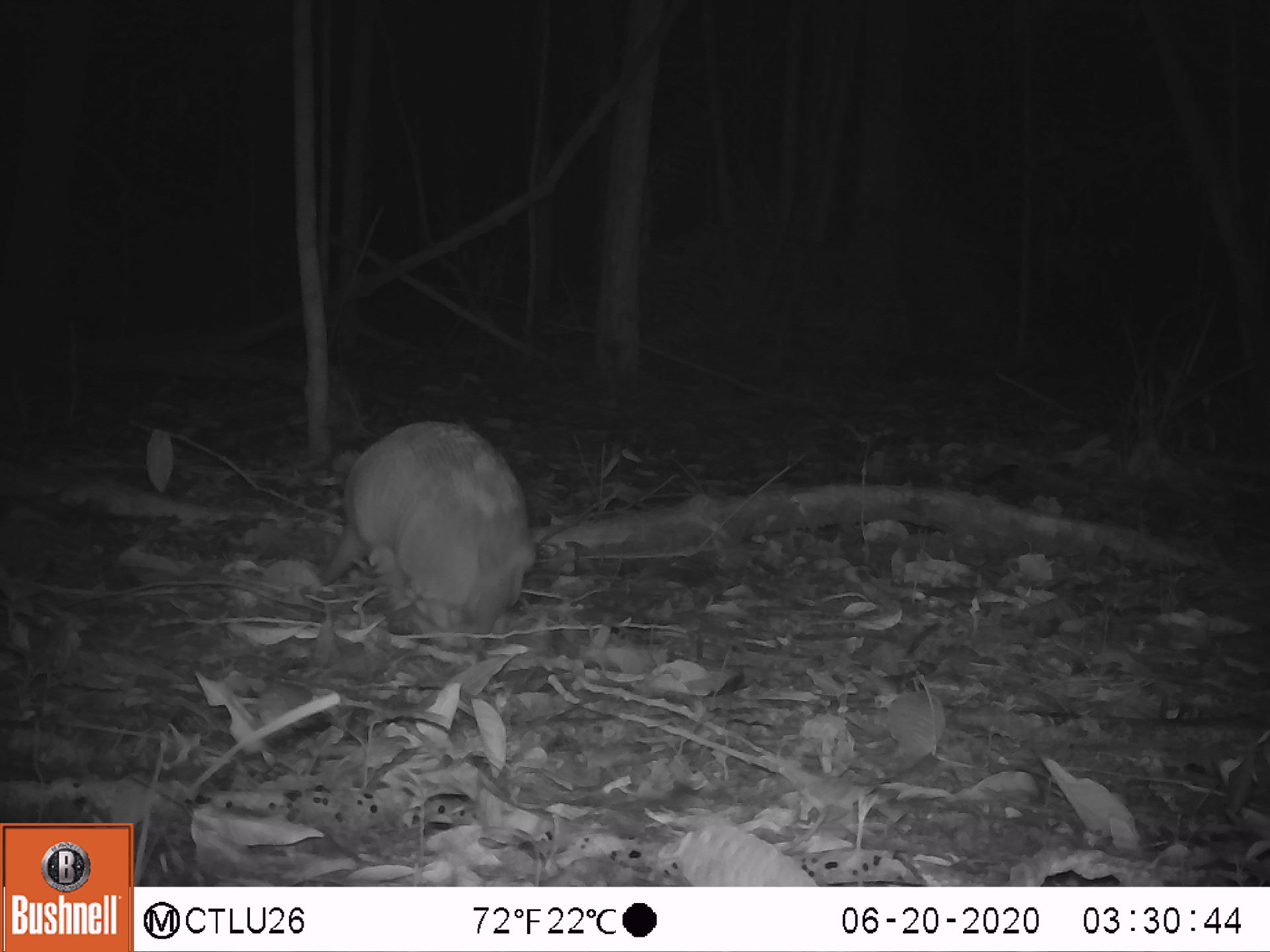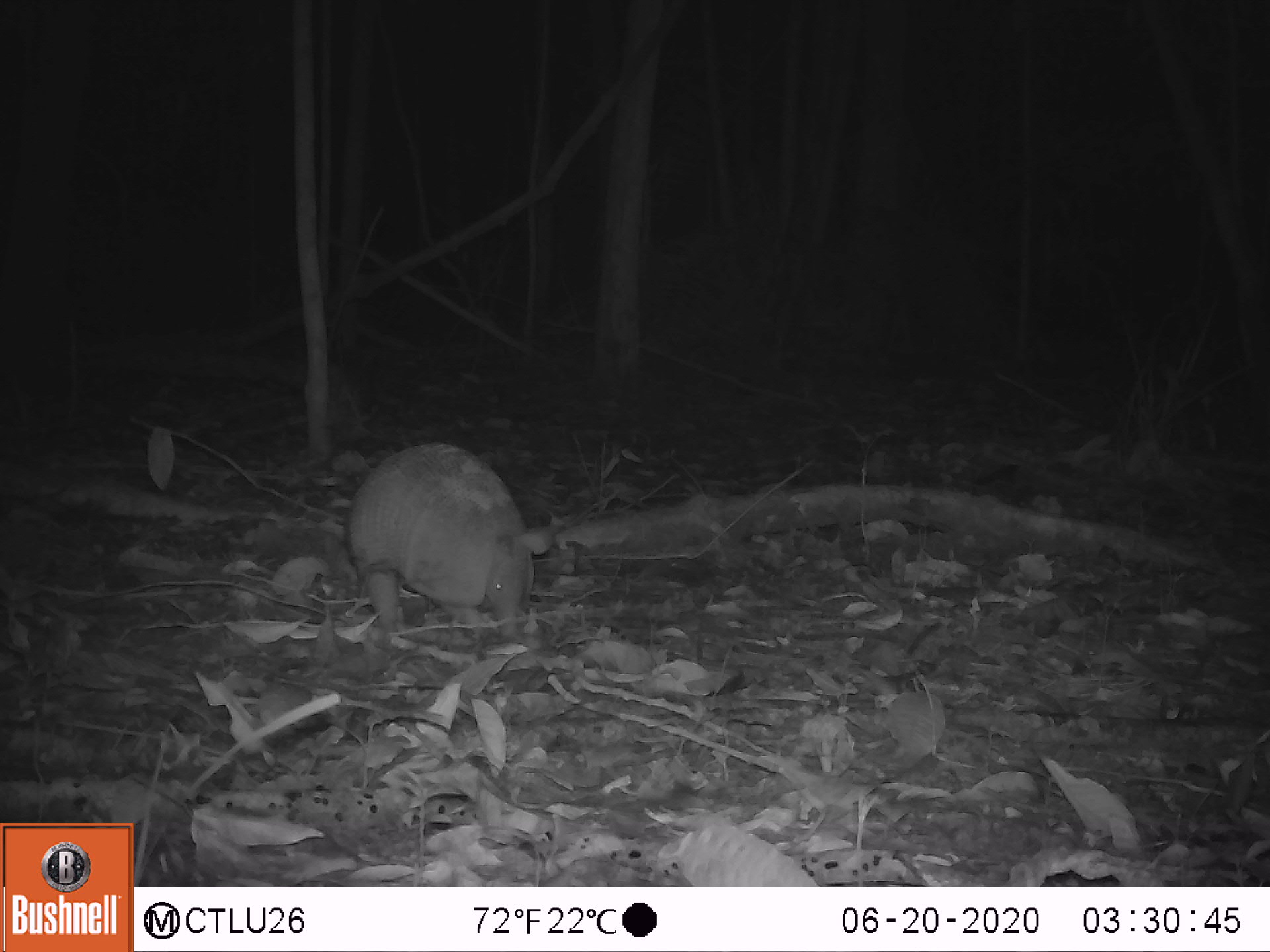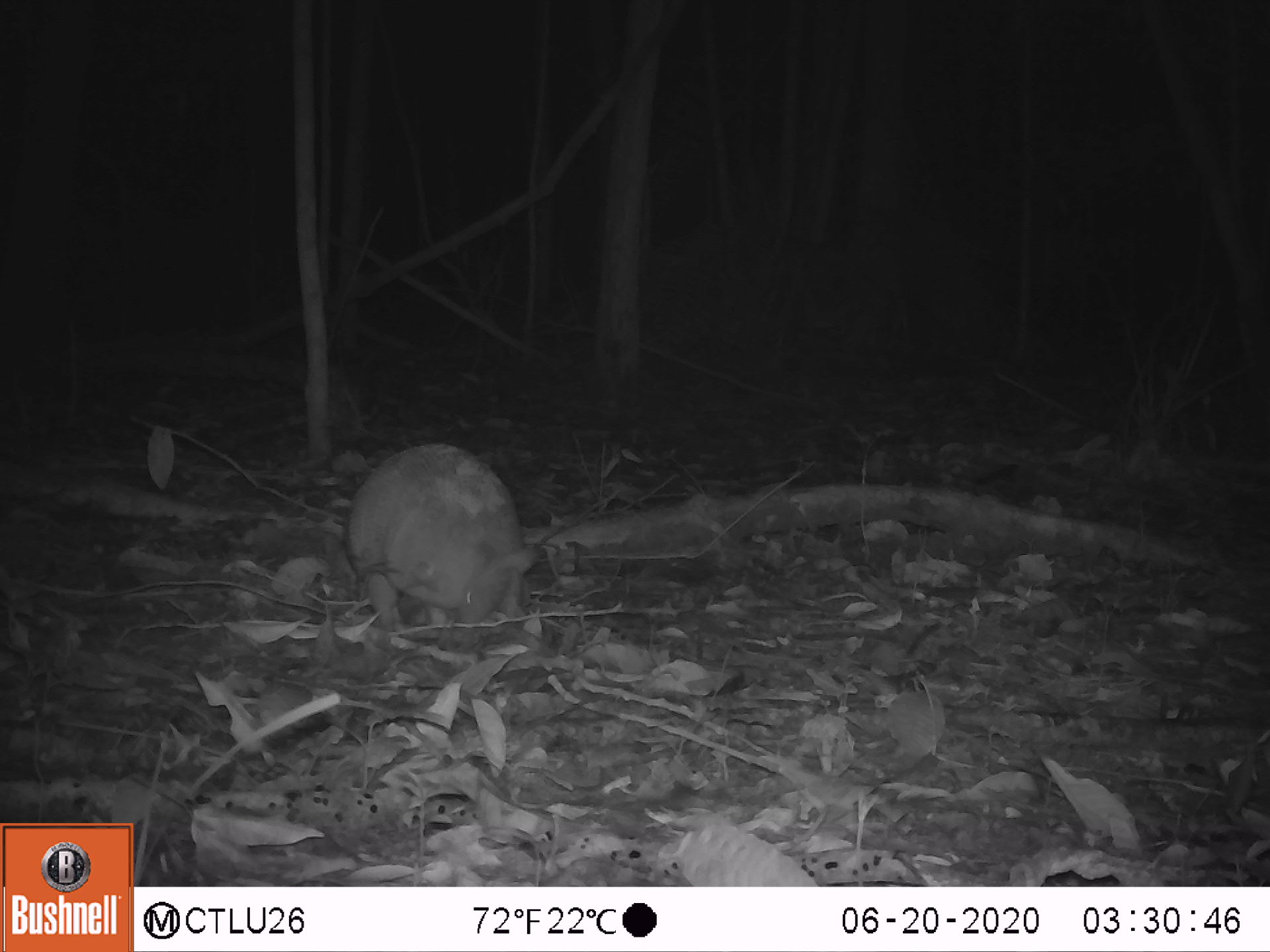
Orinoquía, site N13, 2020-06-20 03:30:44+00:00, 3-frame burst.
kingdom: Animalia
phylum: Chordata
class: Mammalia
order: Cingulata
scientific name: Cingulata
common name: armadillo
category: unknown armadillo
Unknown armadillo (armadillo) (Cingulata).